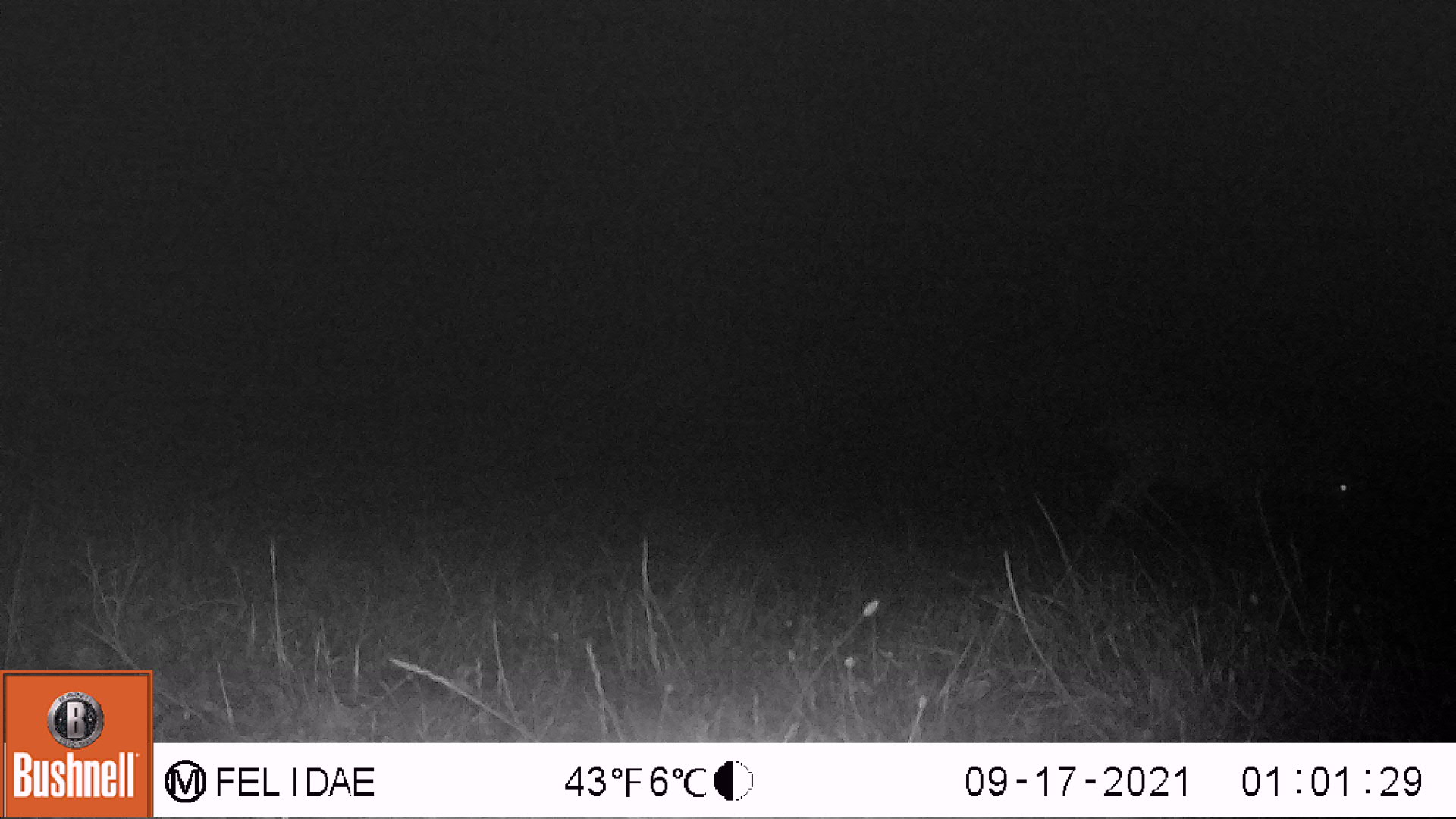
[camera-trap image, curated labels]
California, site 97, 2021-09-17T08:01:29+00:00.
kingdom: Animalia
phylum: Chordata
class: Mammalia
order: Artiodactyla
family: Cervidae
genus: Odocoileus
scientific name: Odocoileus hemionus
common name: mule deer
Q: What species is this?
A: Mule deer (Odocoileus hemionus).